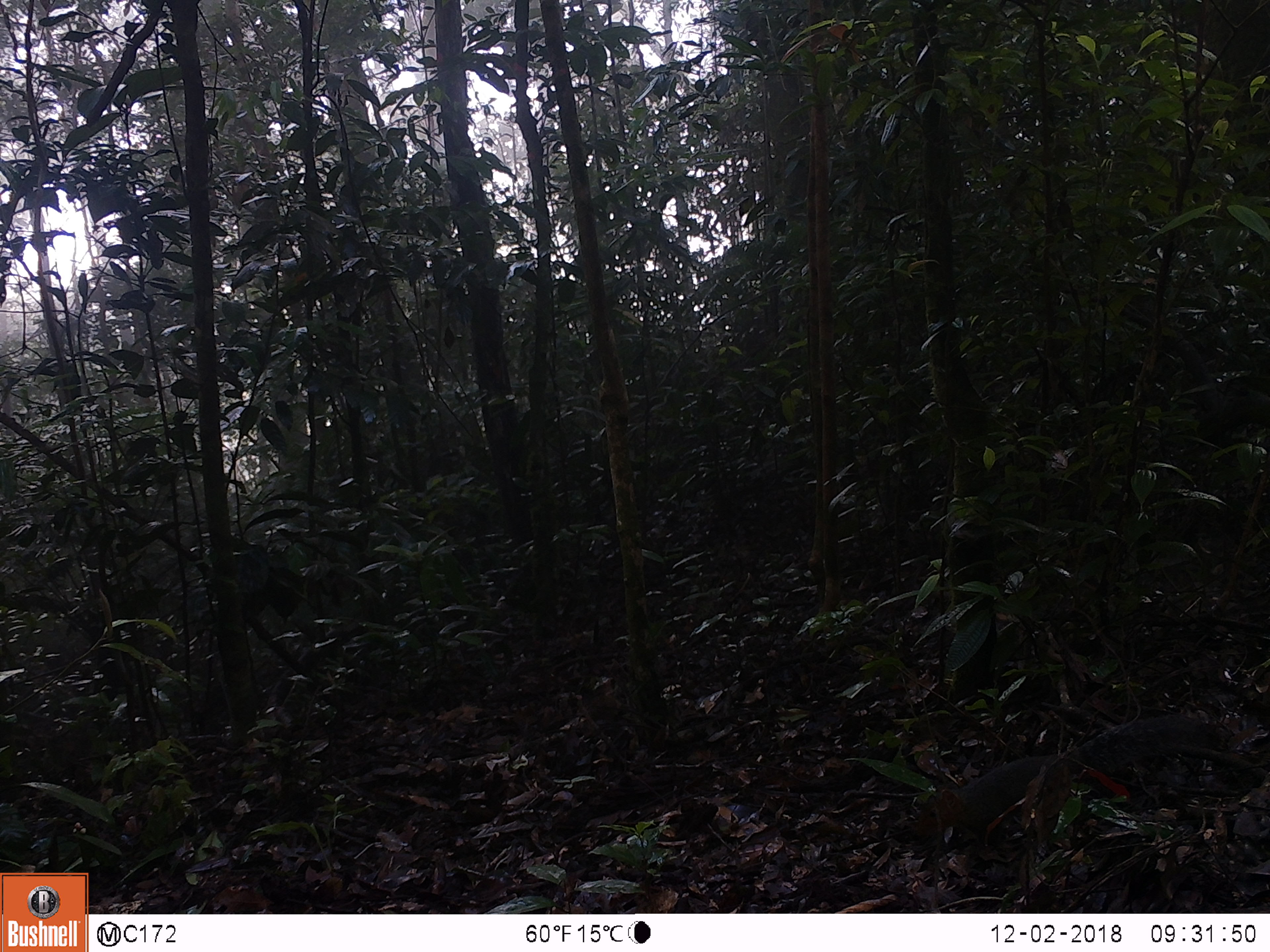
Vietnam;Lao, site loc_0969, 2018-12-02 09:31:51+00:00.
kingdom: Animalia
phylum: Chordata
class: Mammalia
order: Rodentia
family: Sciuridae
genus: Dremomys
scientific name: Dremomys rufigenis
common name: red-cheeked squirrel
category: red cheeked squirrel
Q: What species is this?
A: Red cheeked squirrel (red-cheeked squirrel) (Dremomys rufigenis).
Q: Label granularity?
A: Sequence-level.